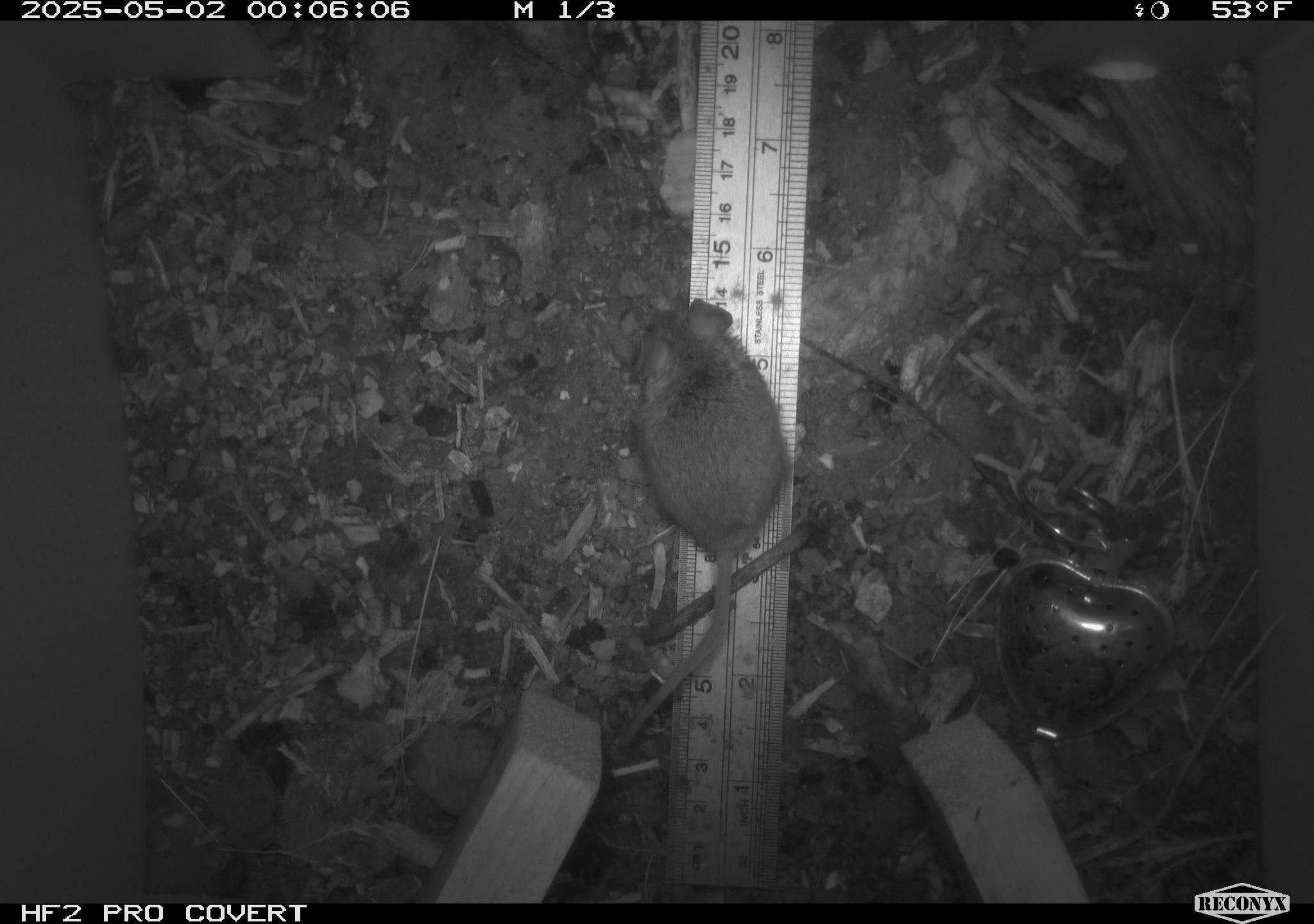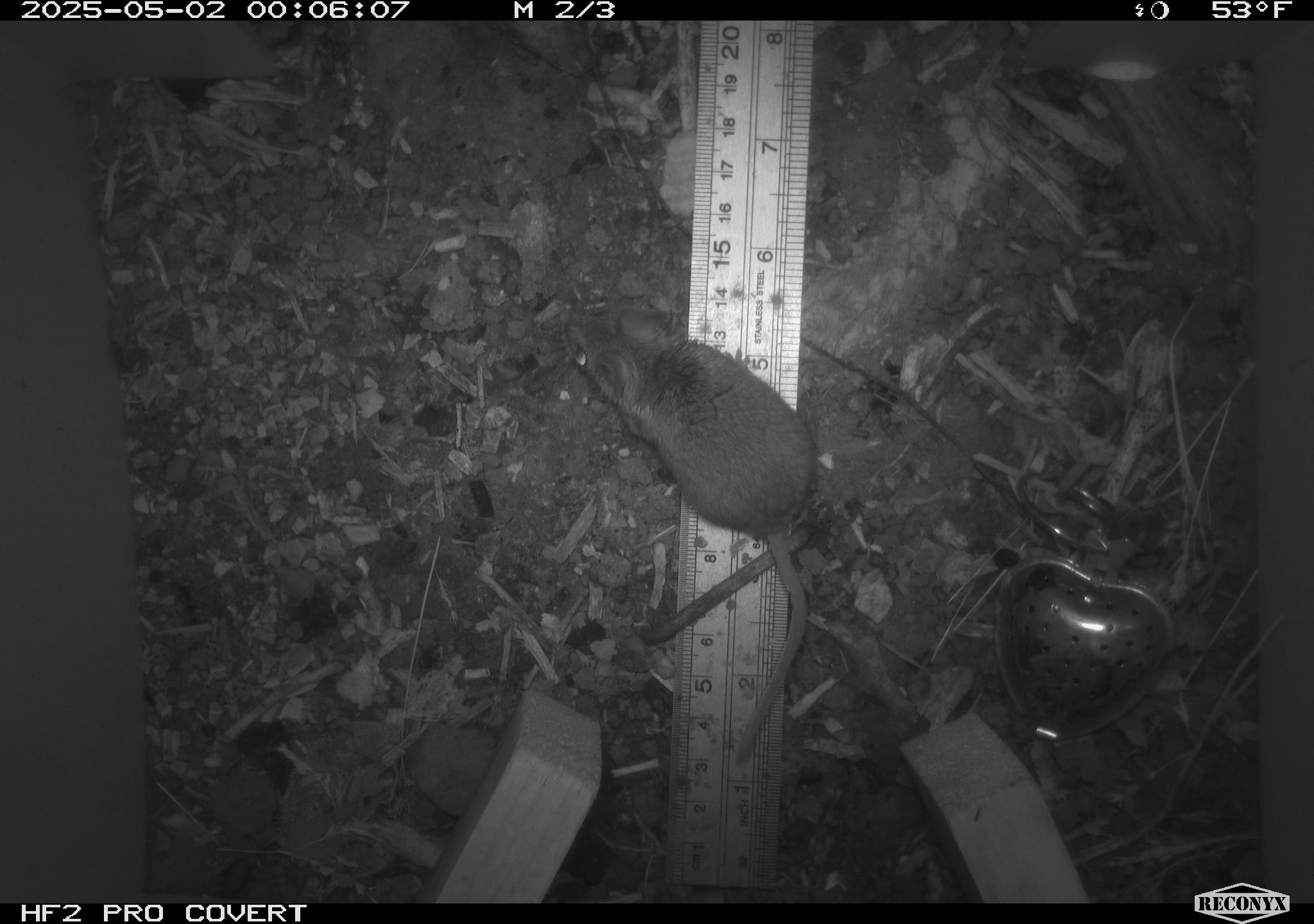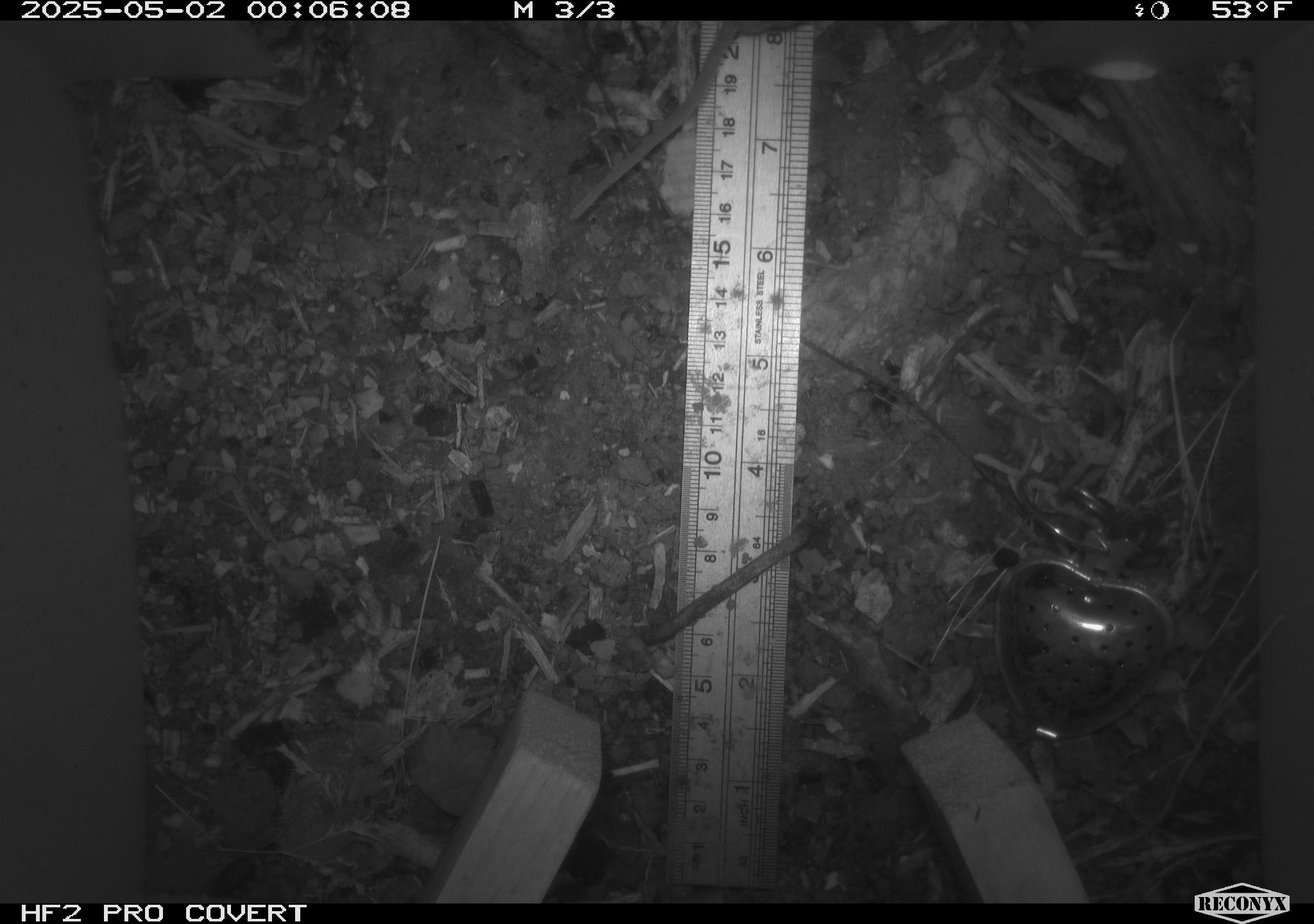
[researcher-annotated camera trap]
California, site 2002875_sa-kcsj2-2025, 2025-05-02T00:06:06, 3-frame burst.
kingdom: Animalia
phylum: Chordata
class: Mammalia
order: Rodentia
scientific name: Rodentia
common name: rodent